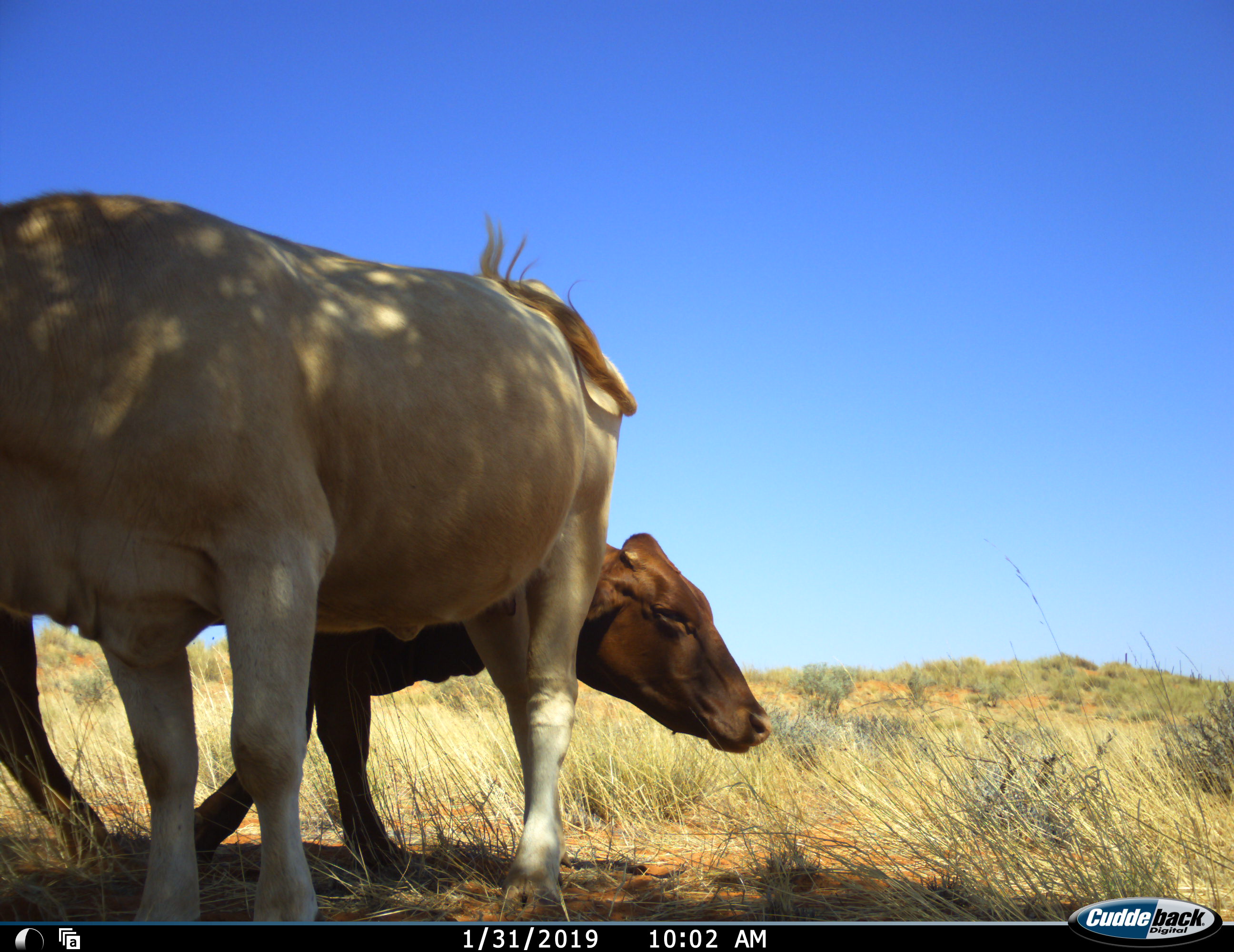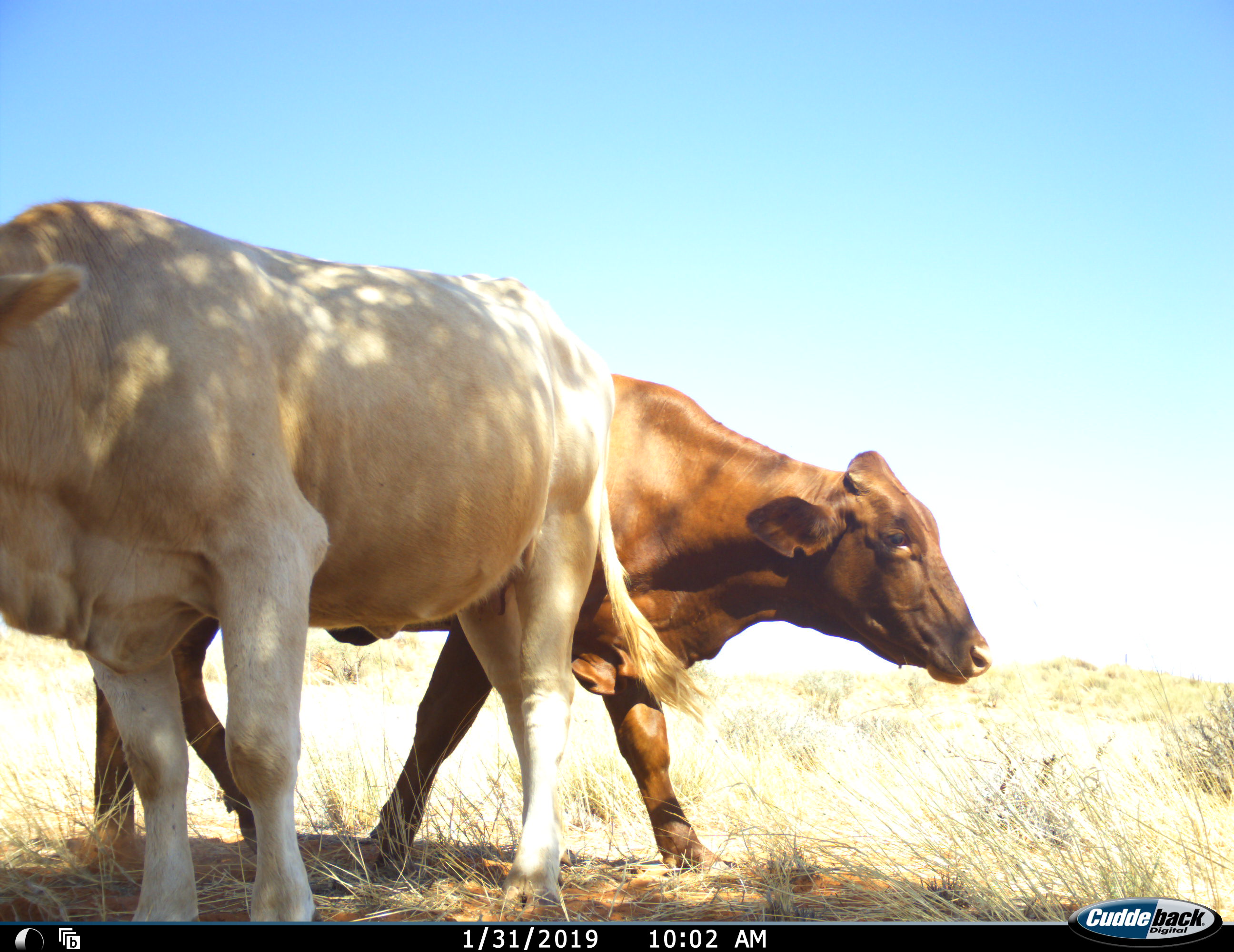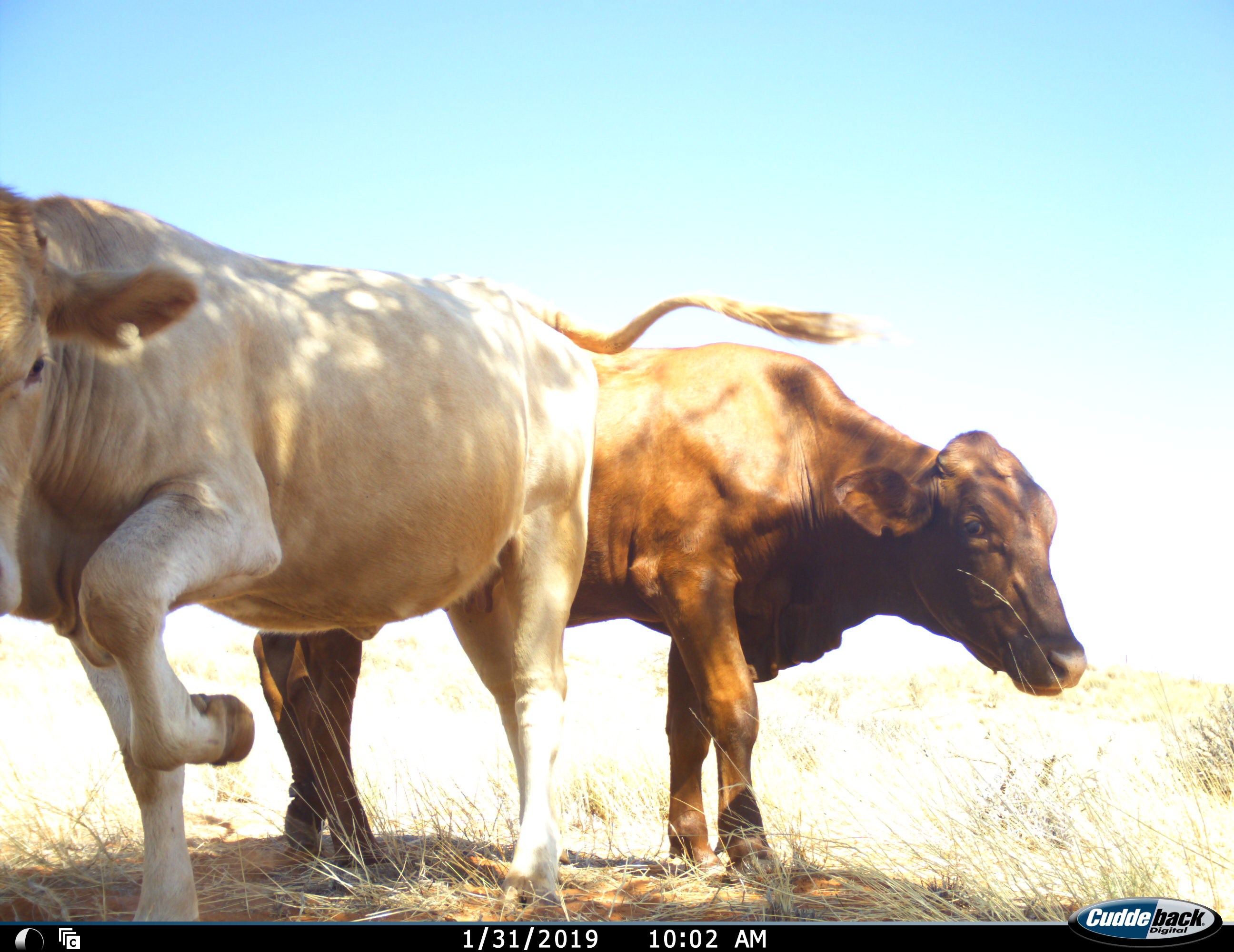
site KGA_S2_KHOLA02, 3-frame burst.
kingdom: Animalia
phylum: Chordata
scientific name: Vertebrata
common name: domestic animal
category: domesticanimal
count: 2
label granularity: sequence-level